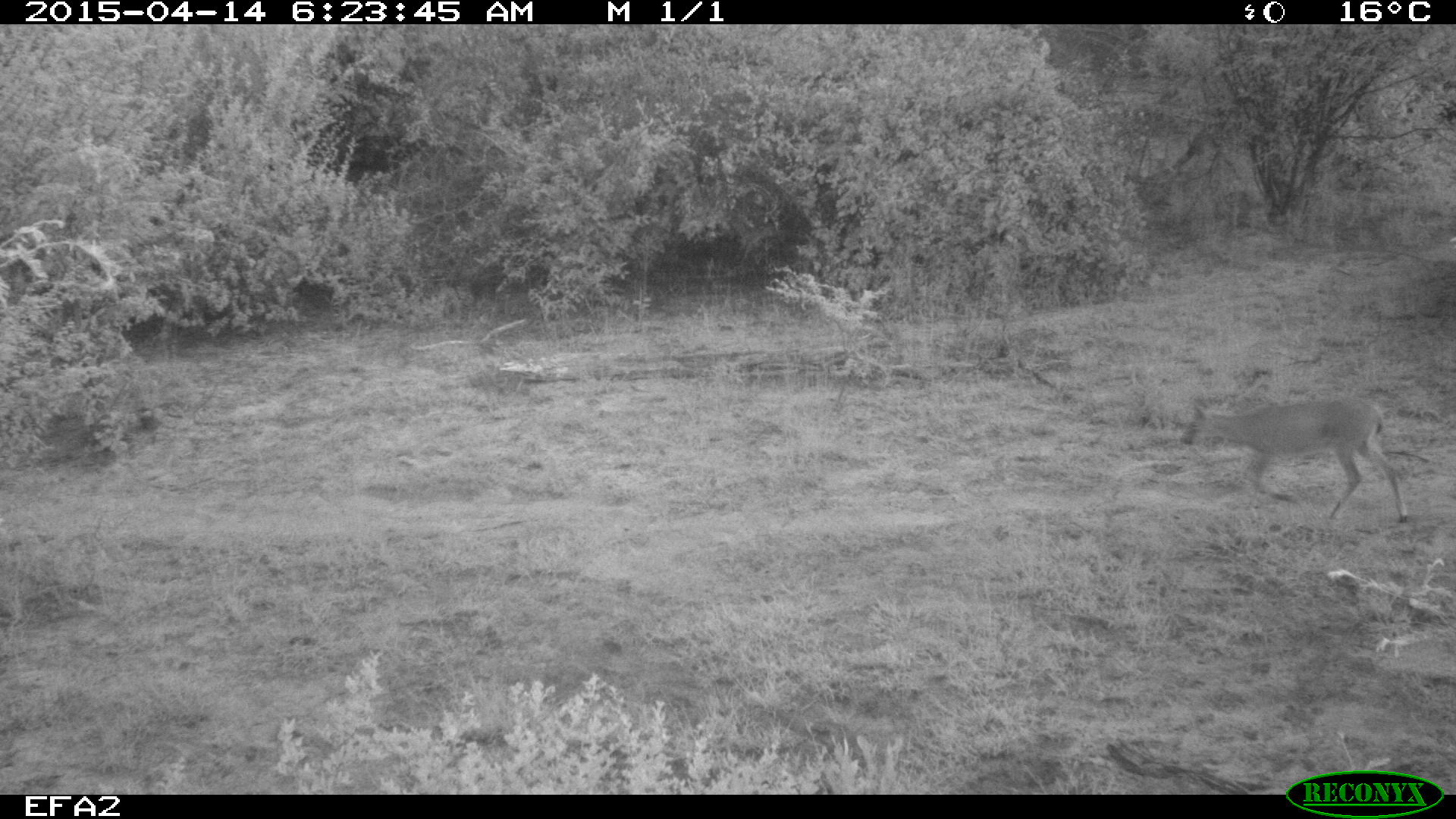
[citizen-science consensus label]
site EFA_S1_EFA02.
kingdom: Animalia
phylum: Chordata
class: Mammalia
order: Artiodactyla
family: Bovidae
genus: Aepyceros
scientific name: Aepyceros melampus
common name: impala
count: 1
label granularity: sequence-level